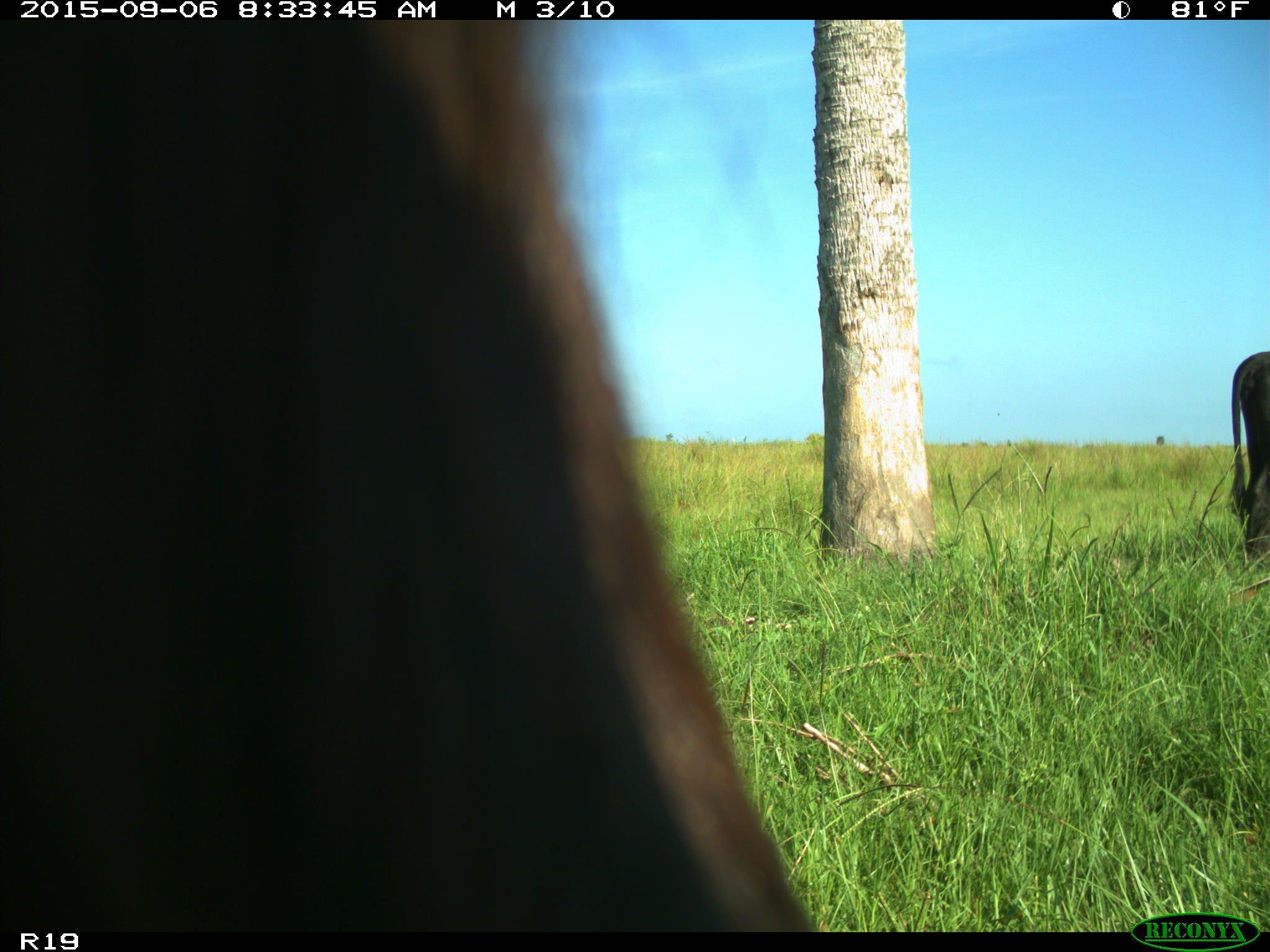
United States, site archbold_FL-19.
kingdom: Animalia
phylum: Chordata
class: Mammalia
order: Artiodactyla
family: Bovidae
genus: Bos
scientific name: Bos taurus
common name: domestic cow